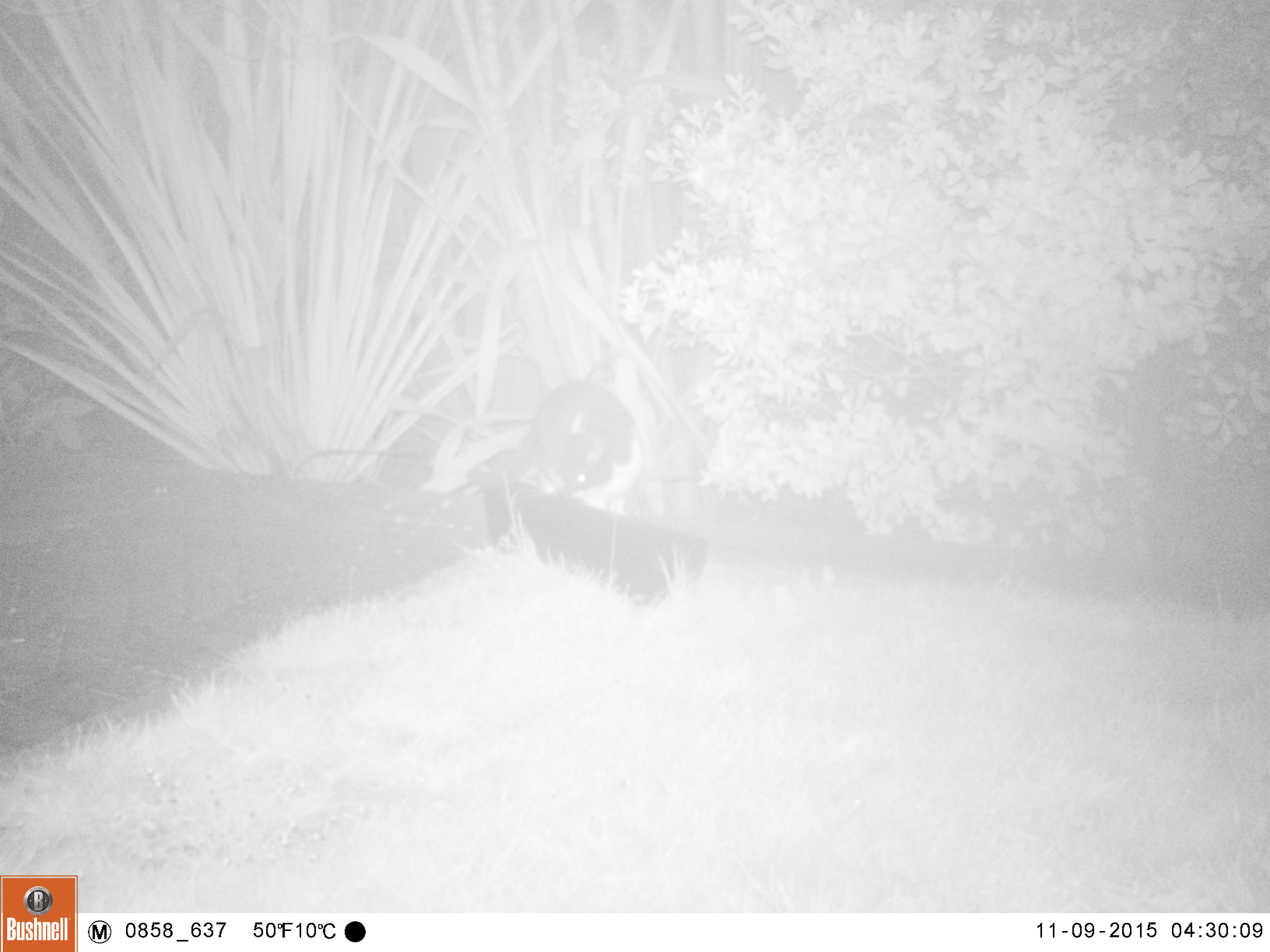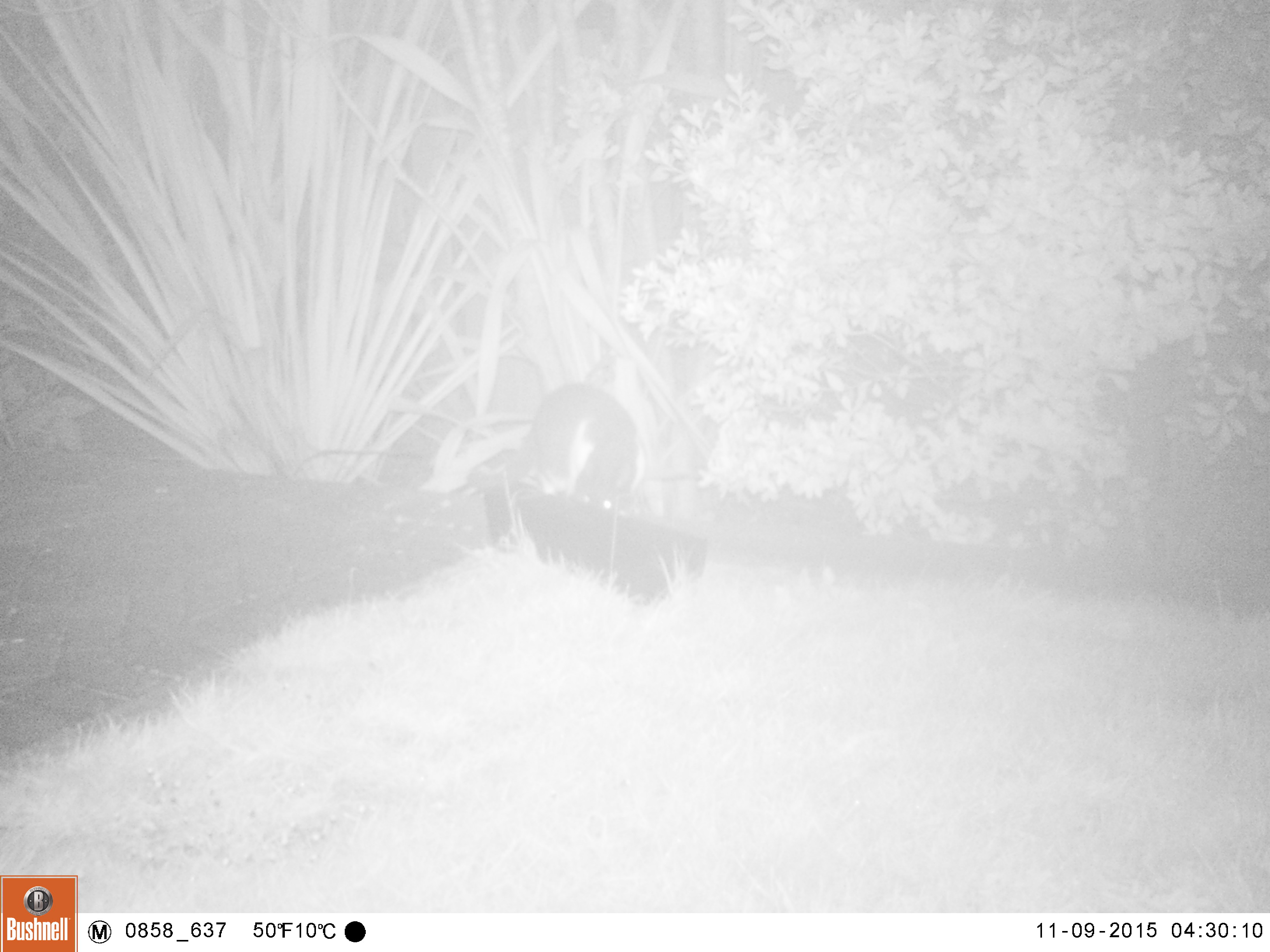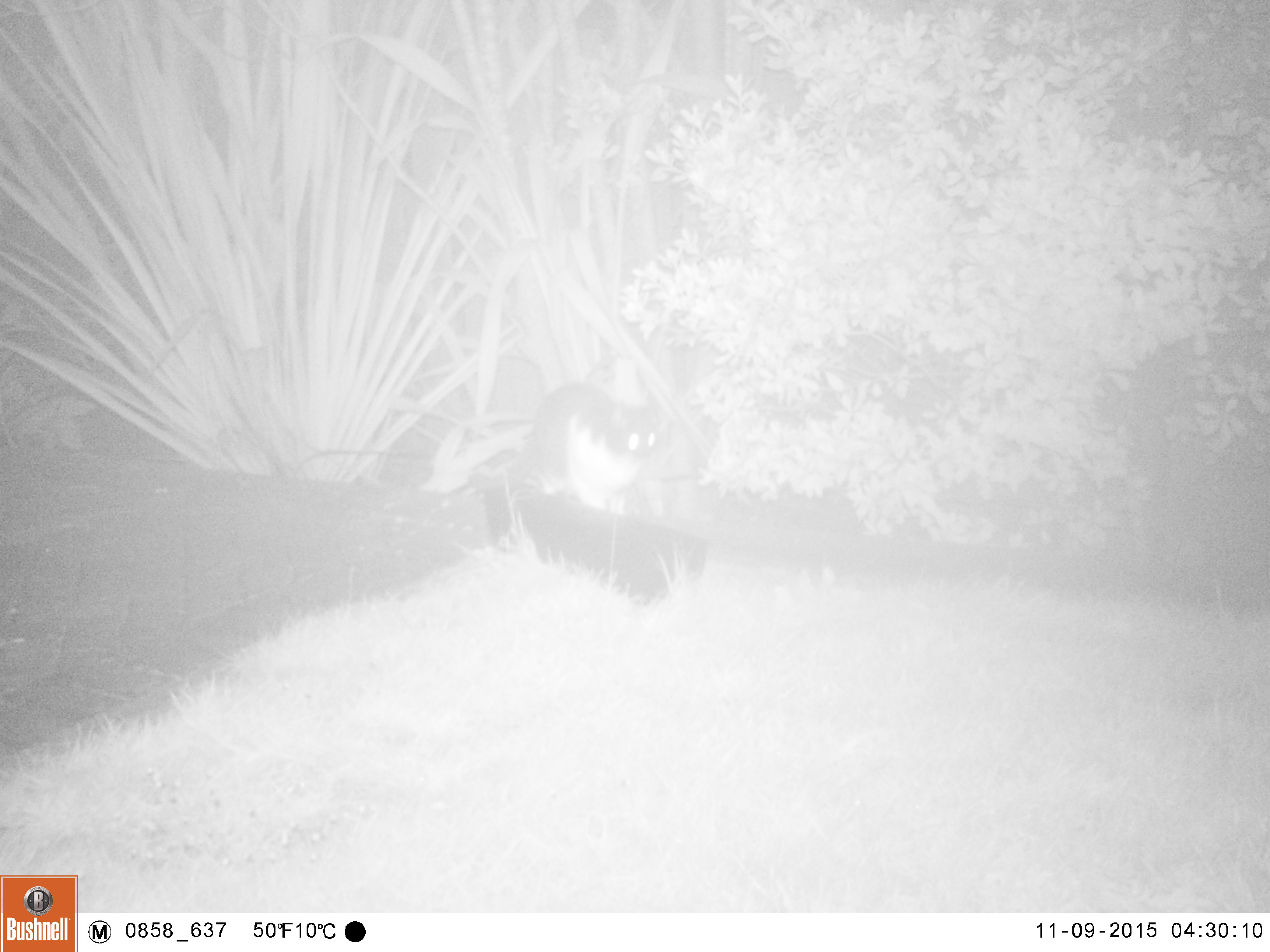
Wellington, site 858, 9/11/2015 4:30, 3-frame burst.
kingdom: Animalia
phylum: Chordata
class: Mammalia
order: Carnivora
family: Felidae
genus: Felis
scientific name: Felis catus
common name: cat